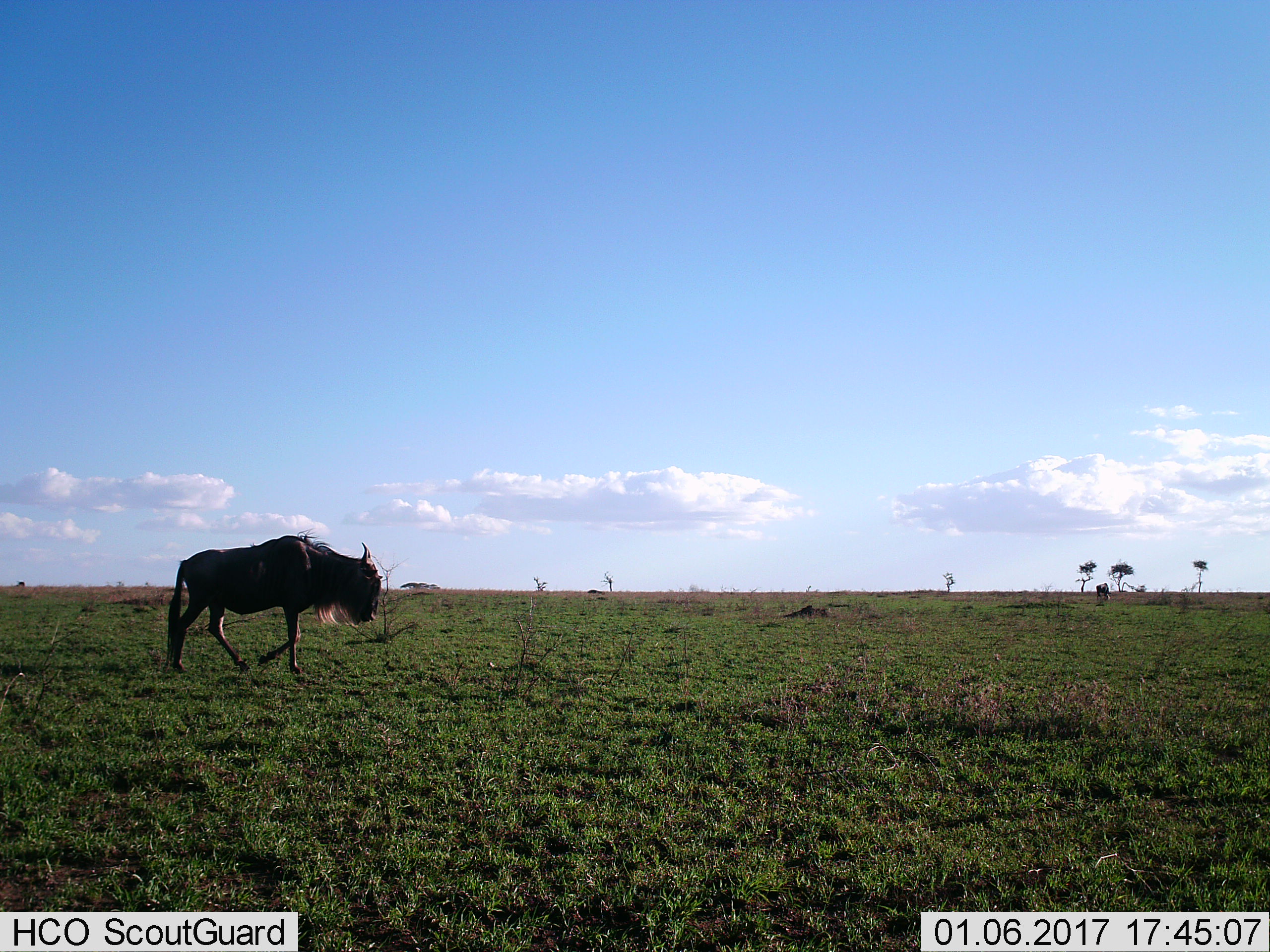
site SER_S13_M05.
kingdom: Animalia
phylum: Chordata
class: Mammalia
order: Artiodactyla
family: Bovidae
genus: Connochaetes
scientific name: Connochaetes taurinus taurinus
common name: blue wildebeest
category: wildebeestblue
Wildebeestblue (blue wildebeest) (Connochaetes taurinus taurinus), count 1. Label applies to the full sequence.